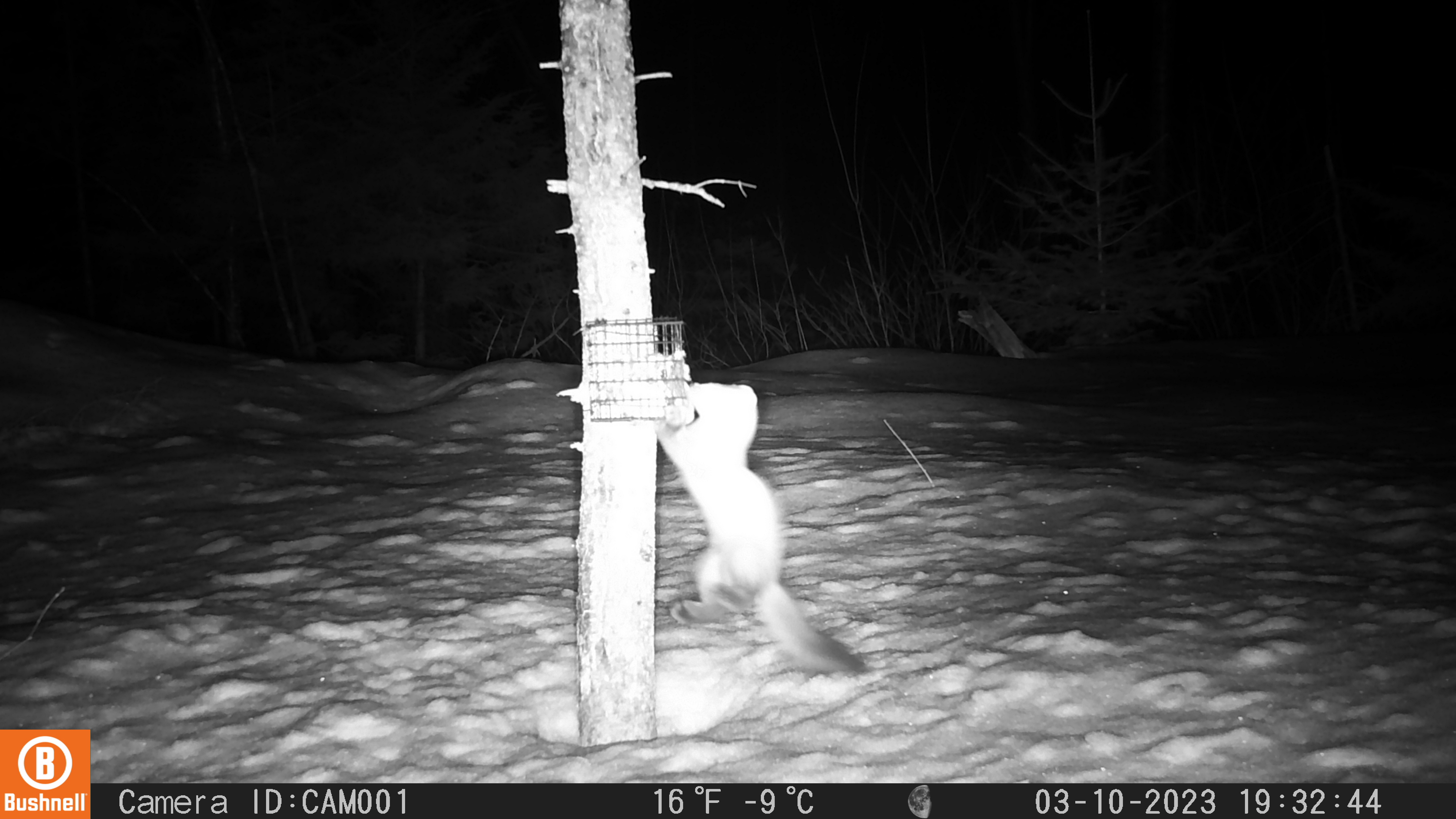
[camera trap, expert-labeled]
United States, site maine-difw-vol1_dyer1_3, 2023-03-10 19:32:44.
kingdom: Animalia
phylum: Chordata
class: Mammalia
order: Carnivora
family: Mustelidae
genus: Martes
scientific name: Martes americana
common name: american marten